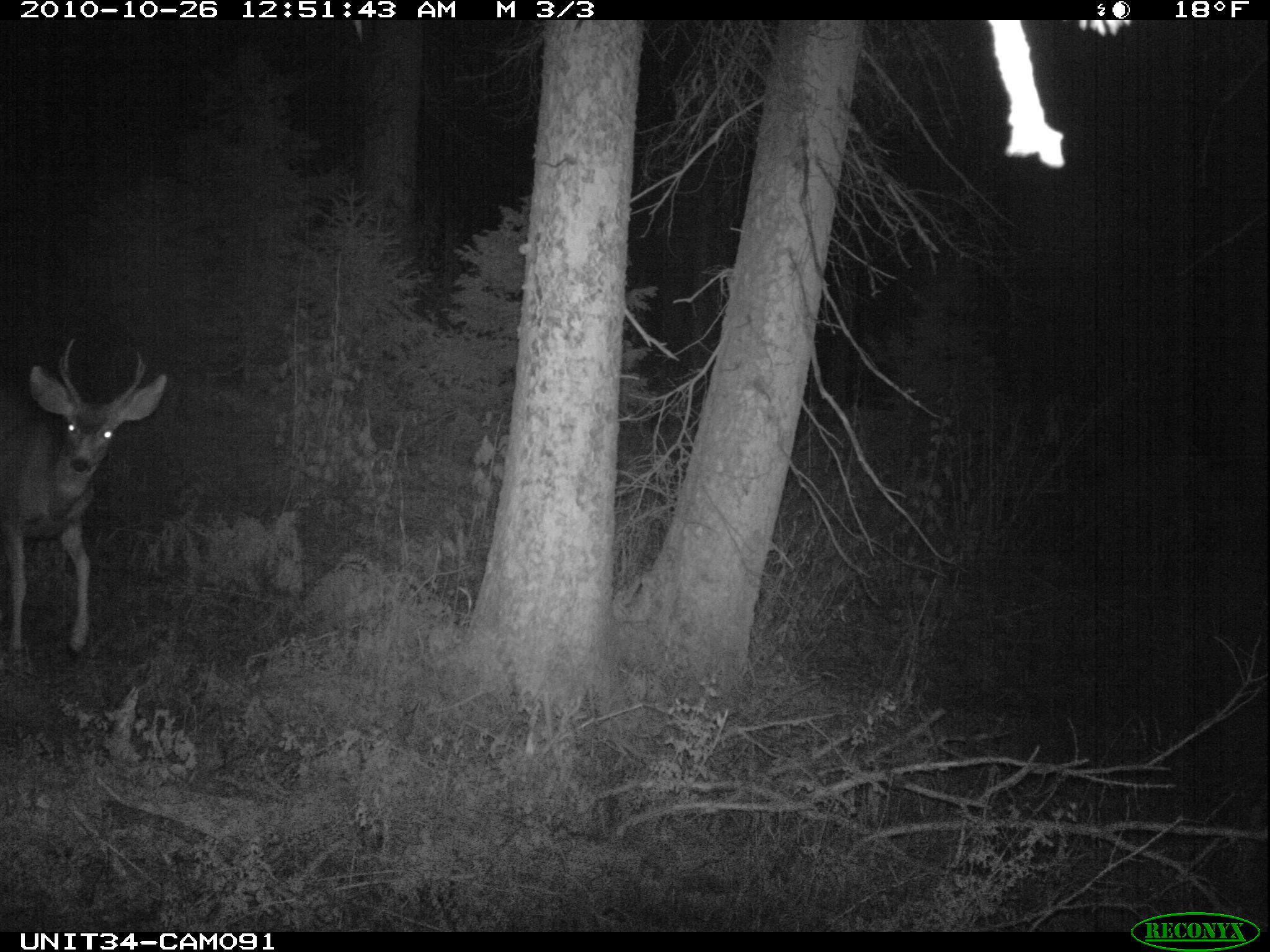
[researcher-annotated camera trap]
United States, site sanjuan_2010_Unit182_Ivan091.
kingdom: Animalia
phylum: Chordata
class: Mammalia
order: Artiodactyla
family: Cervidae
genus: Odocoileus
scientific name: Odocoileus hemionus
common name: mule deer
Odocoileus hemionus (mule deer).